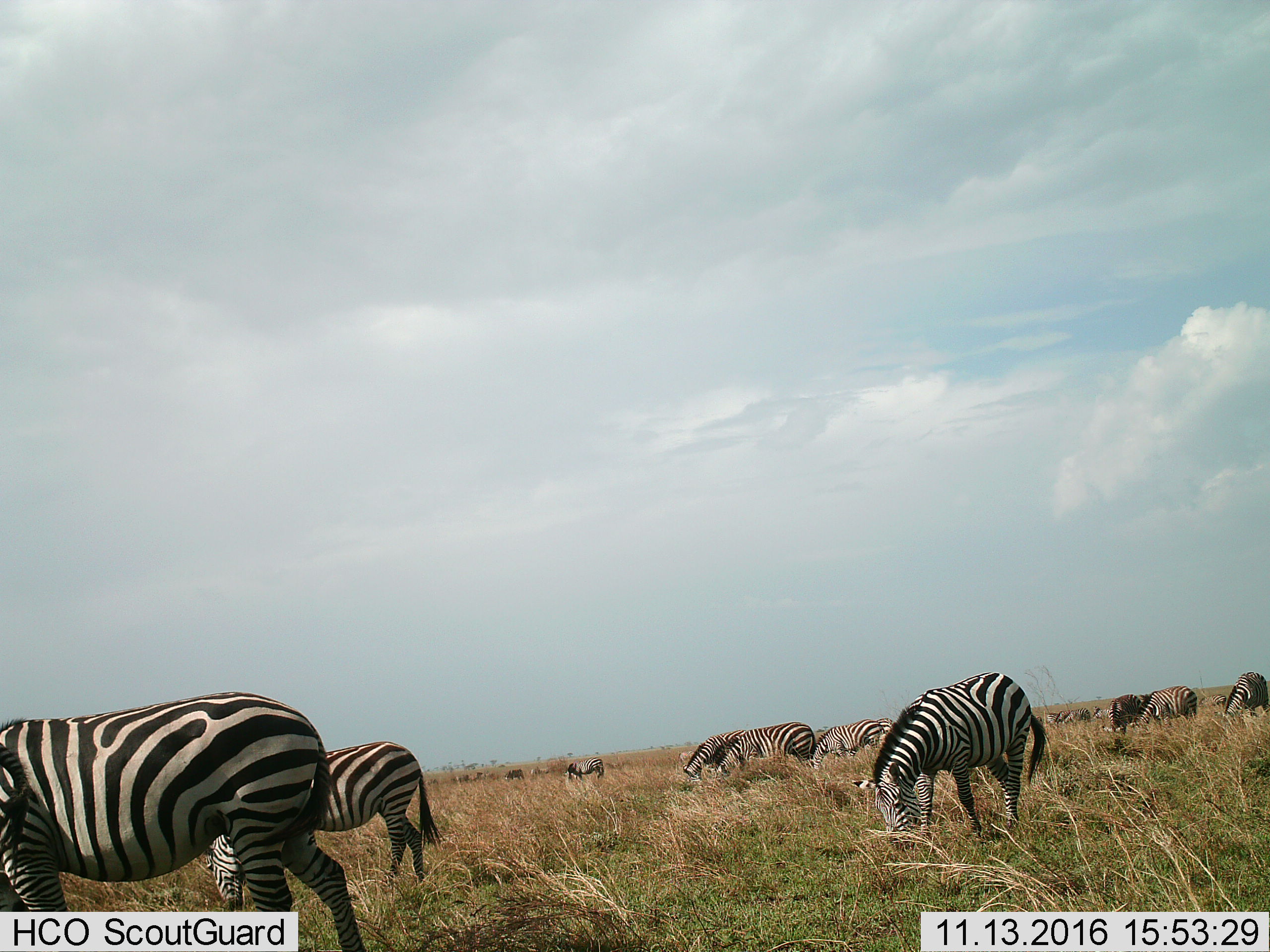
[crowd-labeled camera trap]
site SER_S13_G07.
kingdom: Animalia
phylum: Chordata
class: Mammalia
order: Perissodactyla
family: Equidae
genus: Equus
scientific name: Equus quagga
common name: plains zebra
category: zebraplains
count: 11-50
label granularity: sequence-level